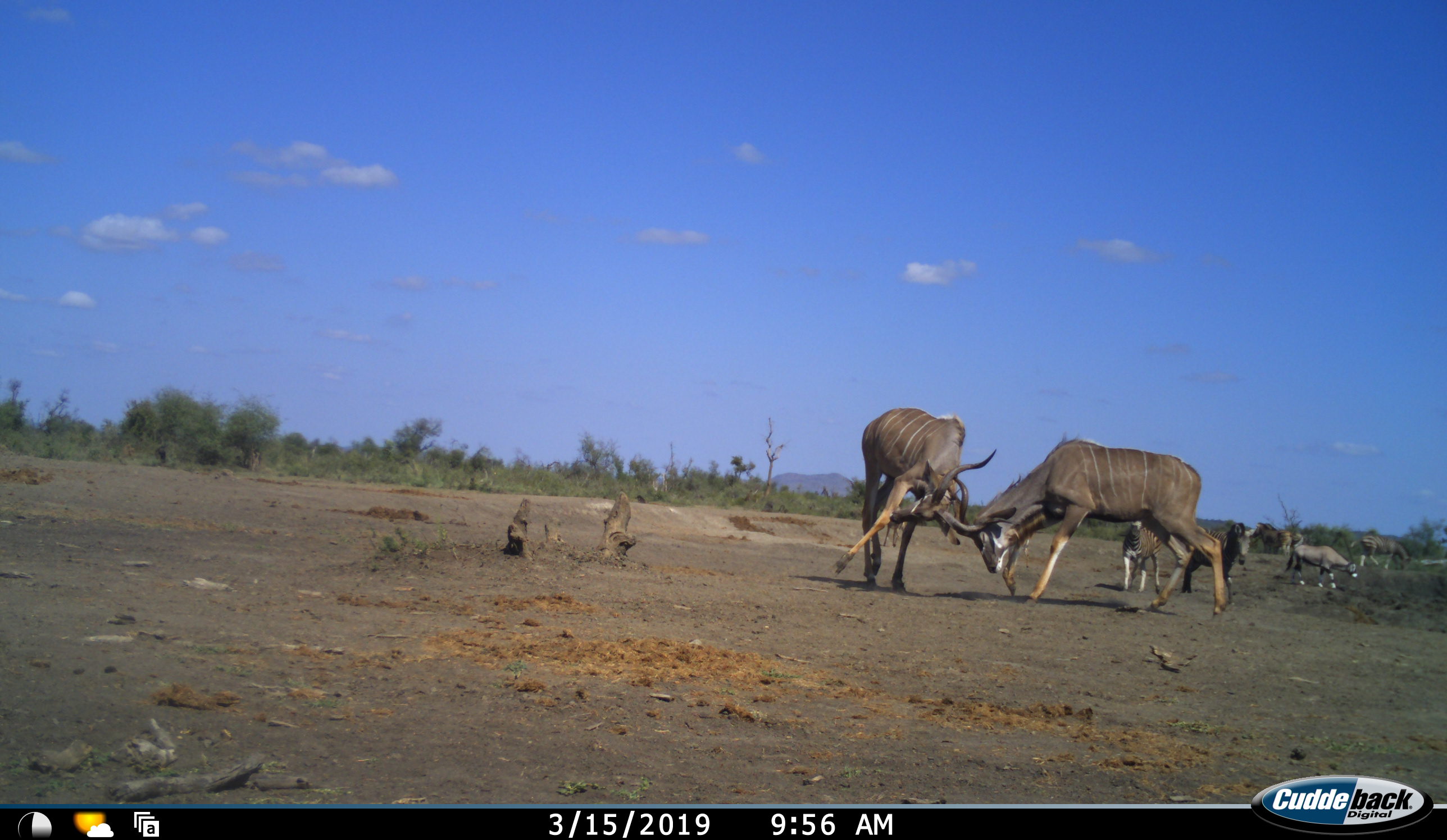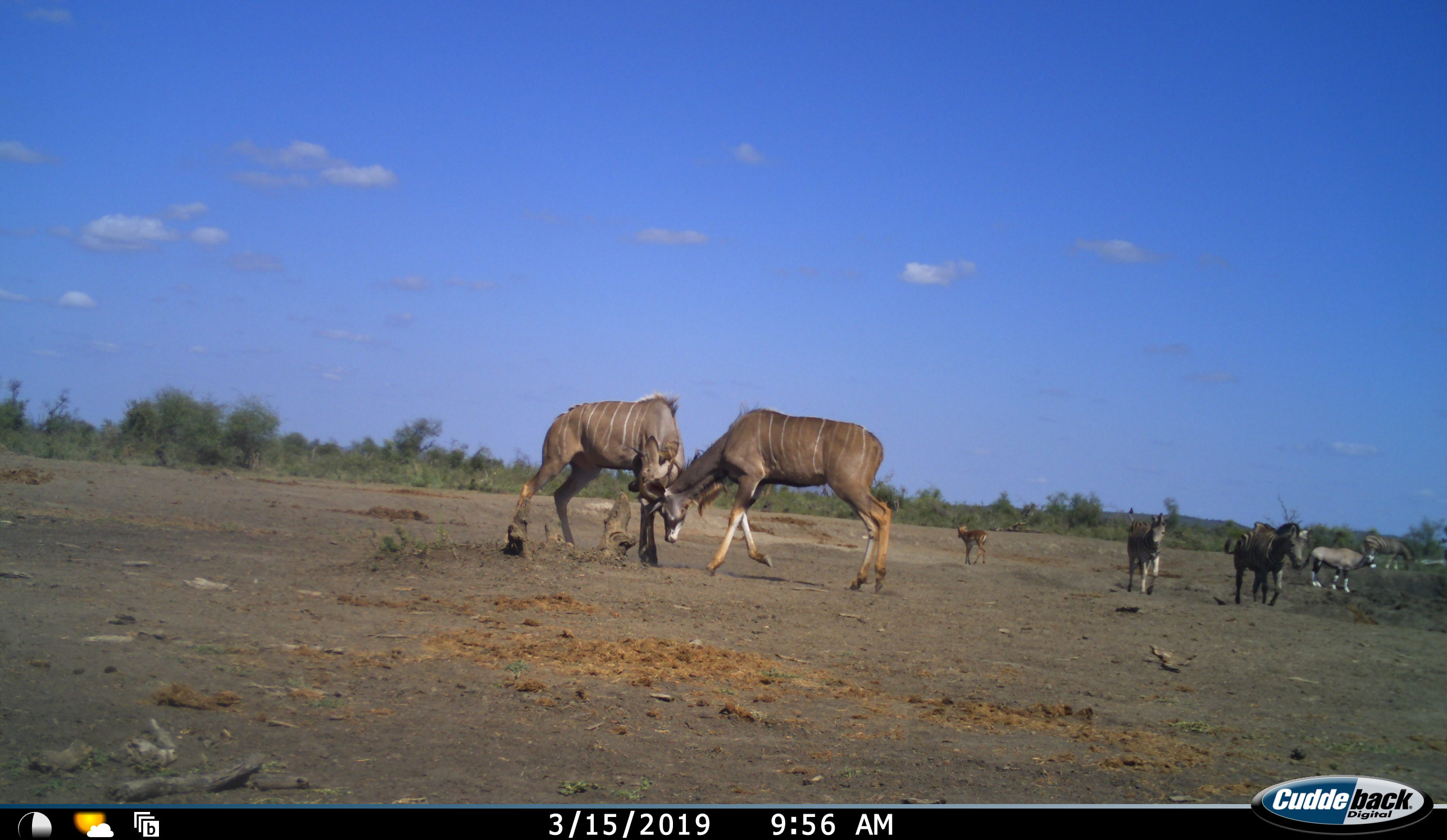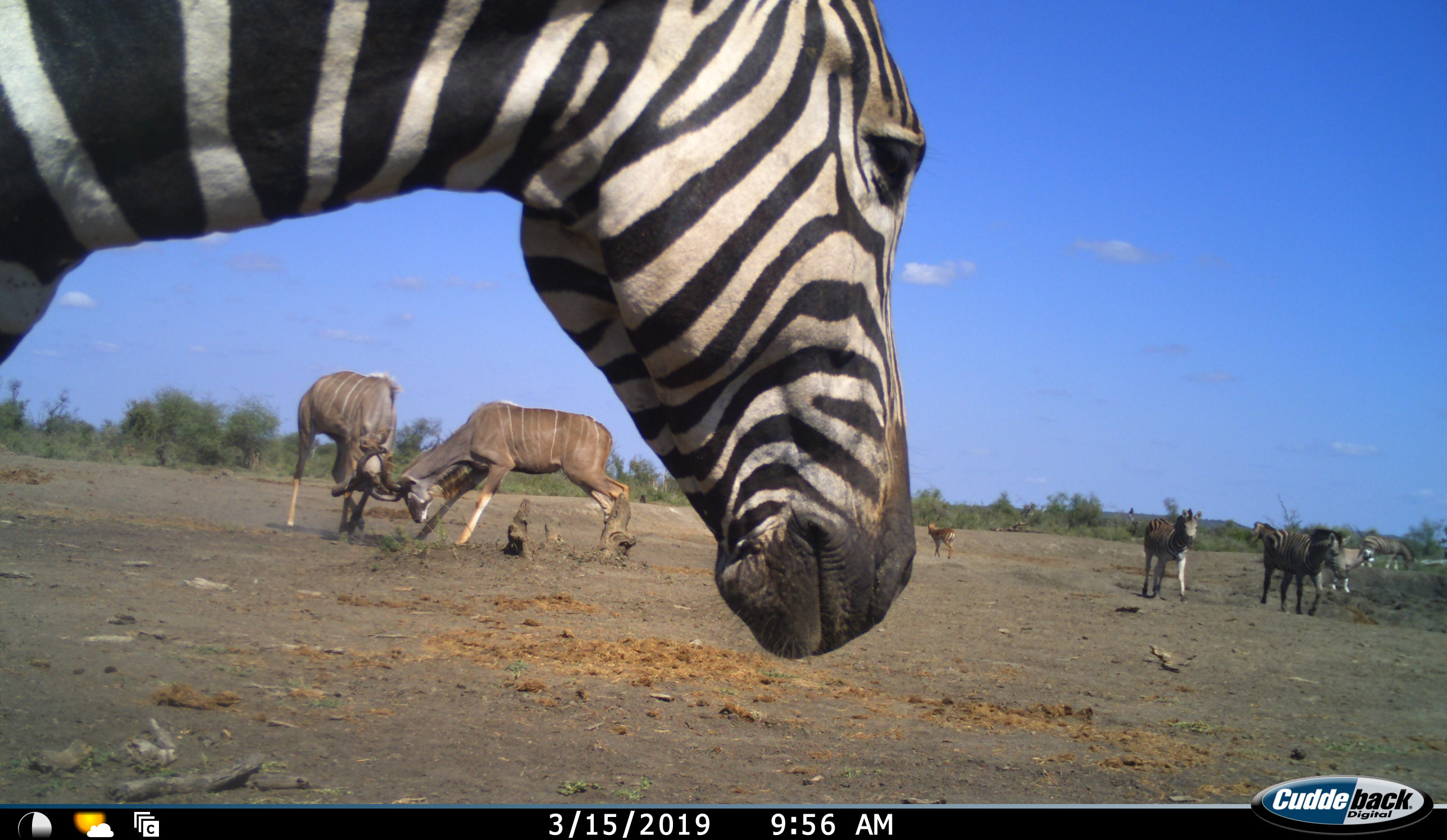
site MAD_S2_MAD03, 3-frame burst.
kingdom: Animalia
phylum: Chordata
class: Mammalia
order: Artiodactyla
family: Bovidae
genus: Oryx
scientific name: Oryx gazella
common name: gemsbok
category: oryx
Oryx (gemsbok) (Oryx gazella), count 1. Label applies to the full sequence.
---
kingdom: Animalia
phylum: Chordata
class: Mammalia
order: Artiodactyla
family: Bovidae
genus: Tragelaphus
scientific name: Tragelaphus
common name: kudu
Kudu (Tragelaphus), count 2. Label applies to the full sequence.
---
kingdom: Animalia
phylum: Chordata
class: Mammalia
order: Perissodactyla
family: Equidae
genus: Equus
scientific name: Equus quagga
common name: plains zebra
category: zebraplains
Zebraplains (plains zebra) (Equus quagga), count 5. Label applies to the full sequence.